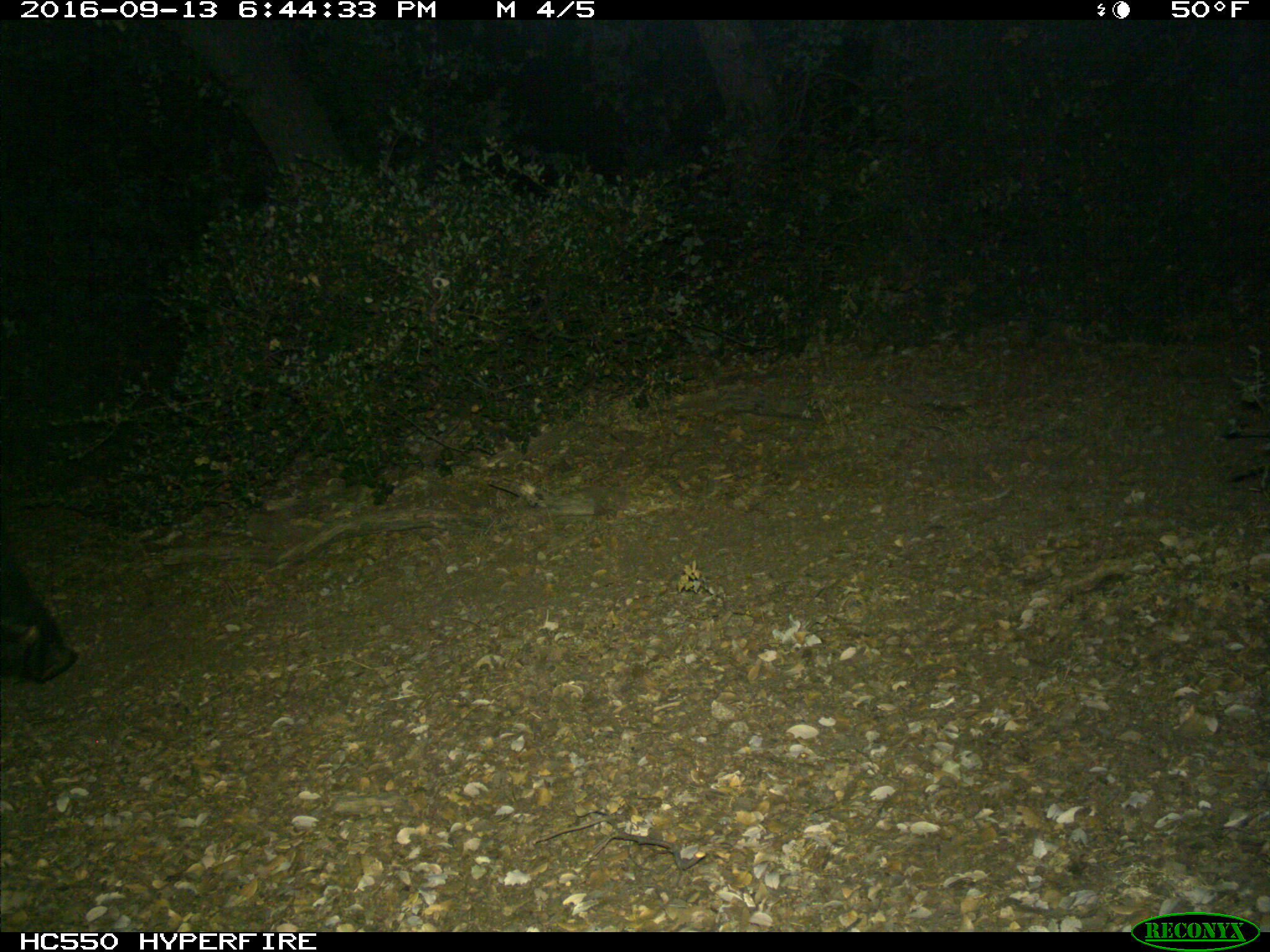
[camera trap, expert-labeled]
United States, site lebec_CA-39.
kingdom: Animalia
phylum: Chordata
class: Mammalia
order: Artiodactyla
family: Suidae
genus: Sus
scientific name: Sus scrofa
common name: wild boar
Sus scrofa (wild boar).